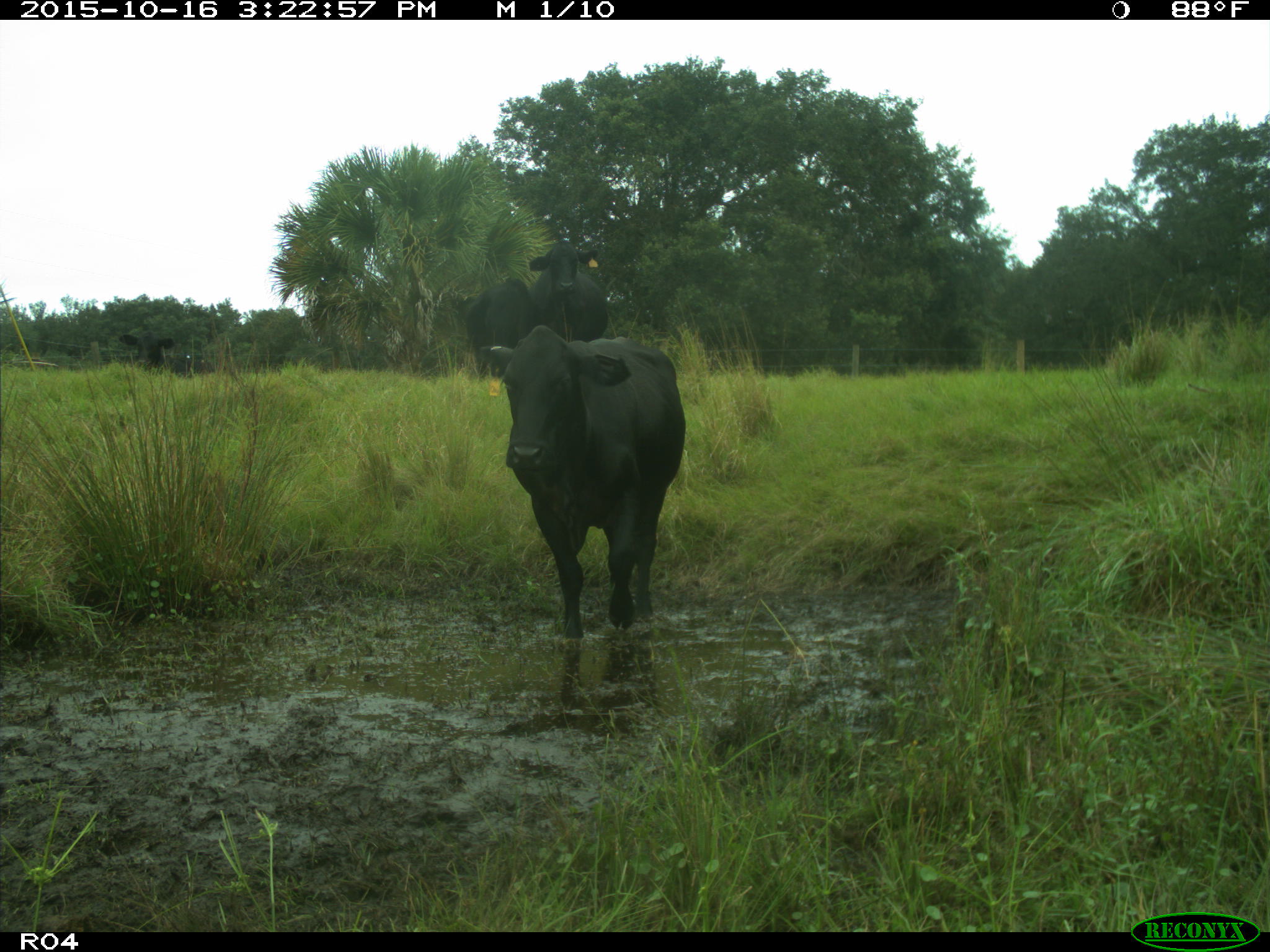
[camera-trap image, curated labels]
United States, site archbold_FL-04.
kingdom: Animalia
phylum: Chordata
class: Mammalia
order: Artiodactyla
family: Bovidae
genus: Bos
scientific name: Bos taurus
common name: domestic cow